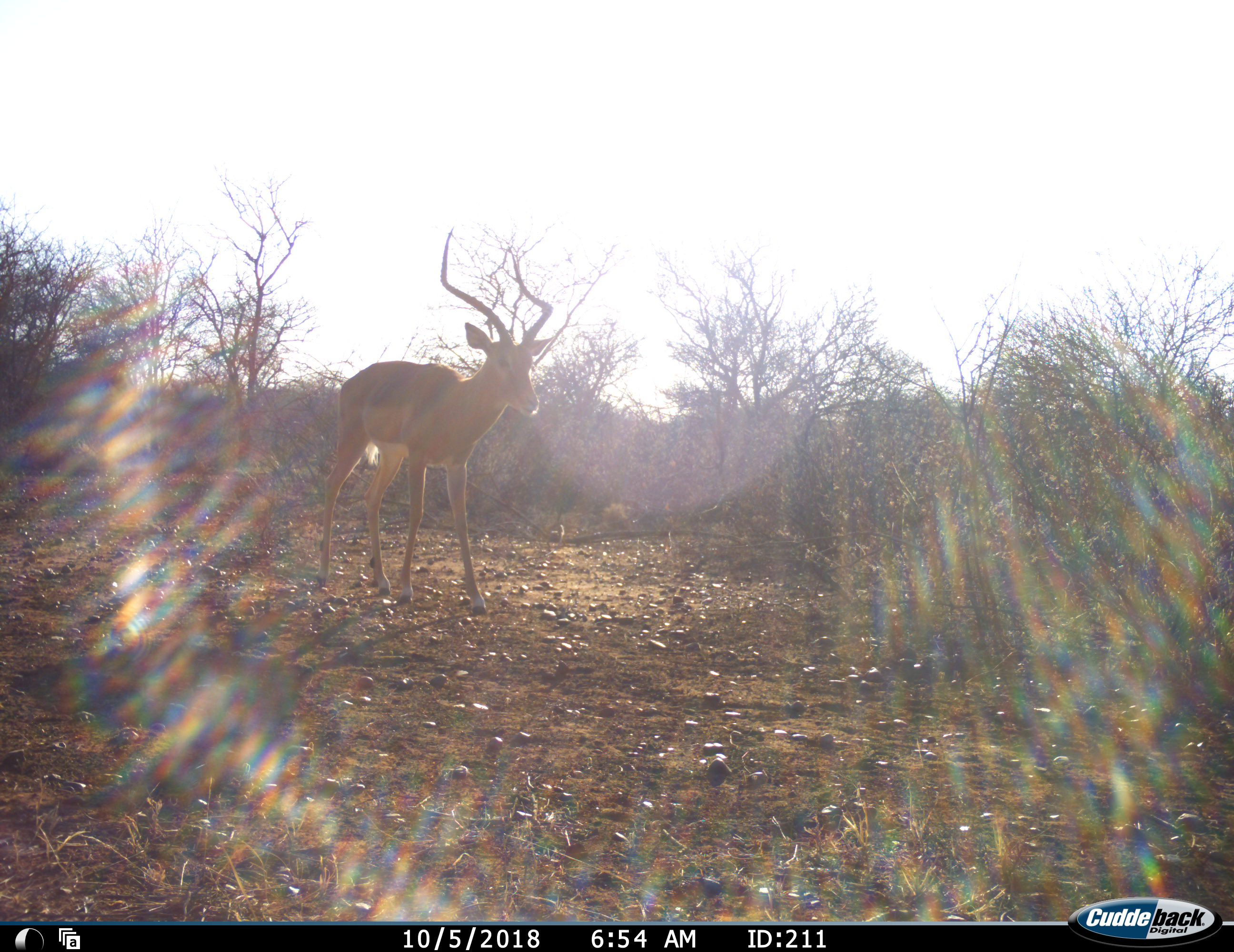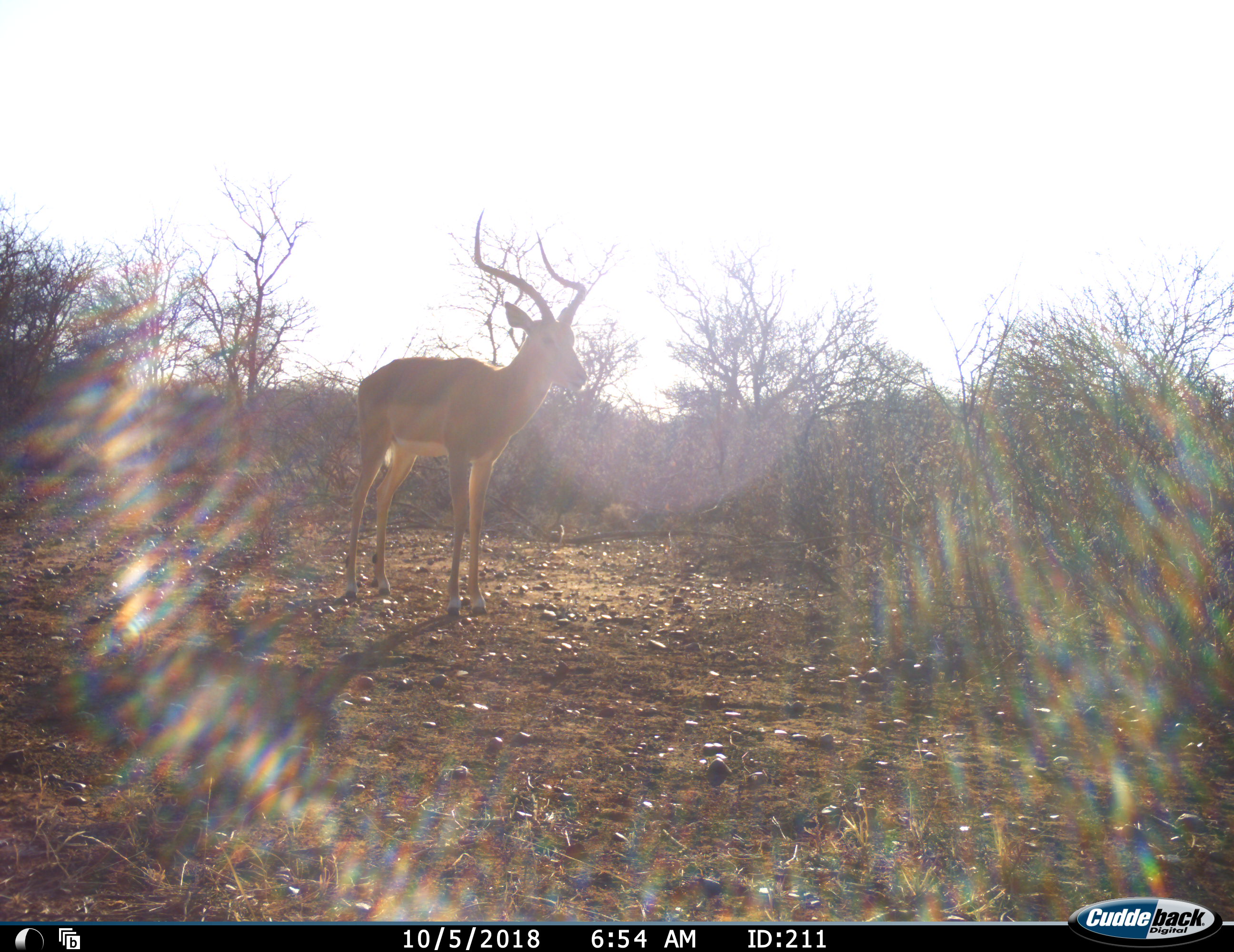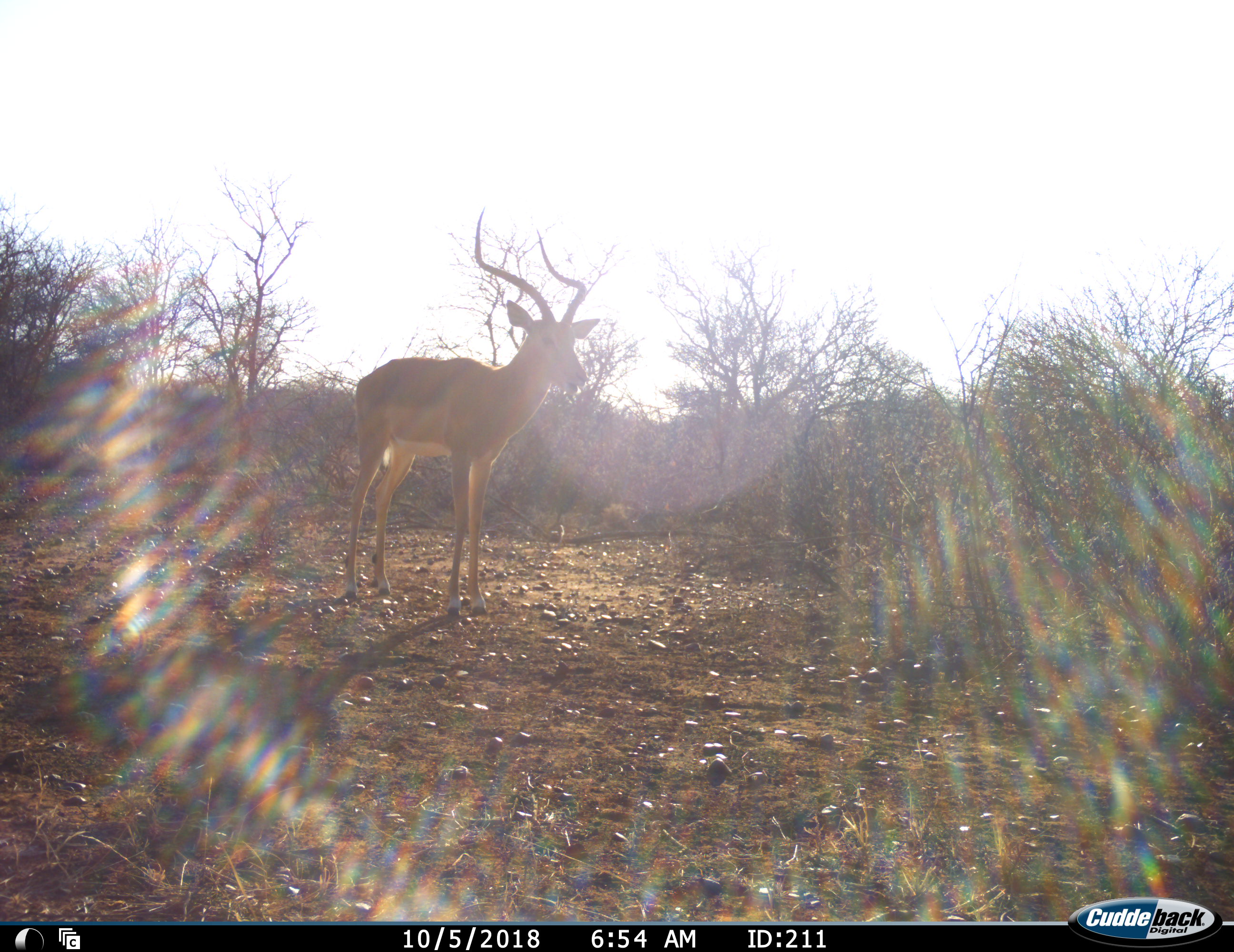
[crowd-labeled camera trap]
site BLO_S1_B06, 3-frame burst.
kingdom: Animalia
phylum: Chordata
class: Mammalia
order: Artiodactyla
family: Bovidae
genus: Aepyceros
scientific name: Aepyceros melampus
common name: impala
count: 1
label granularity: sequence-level